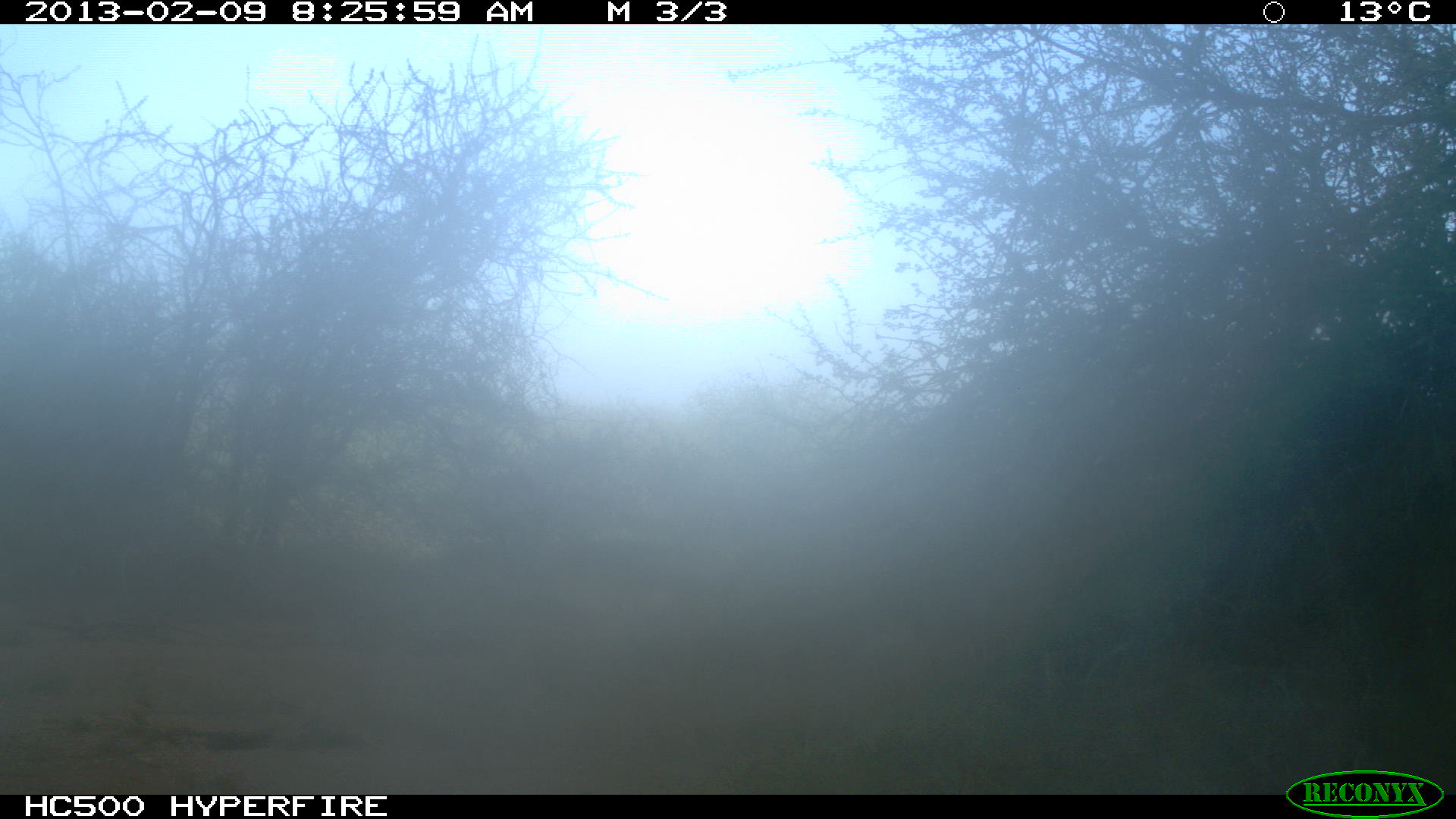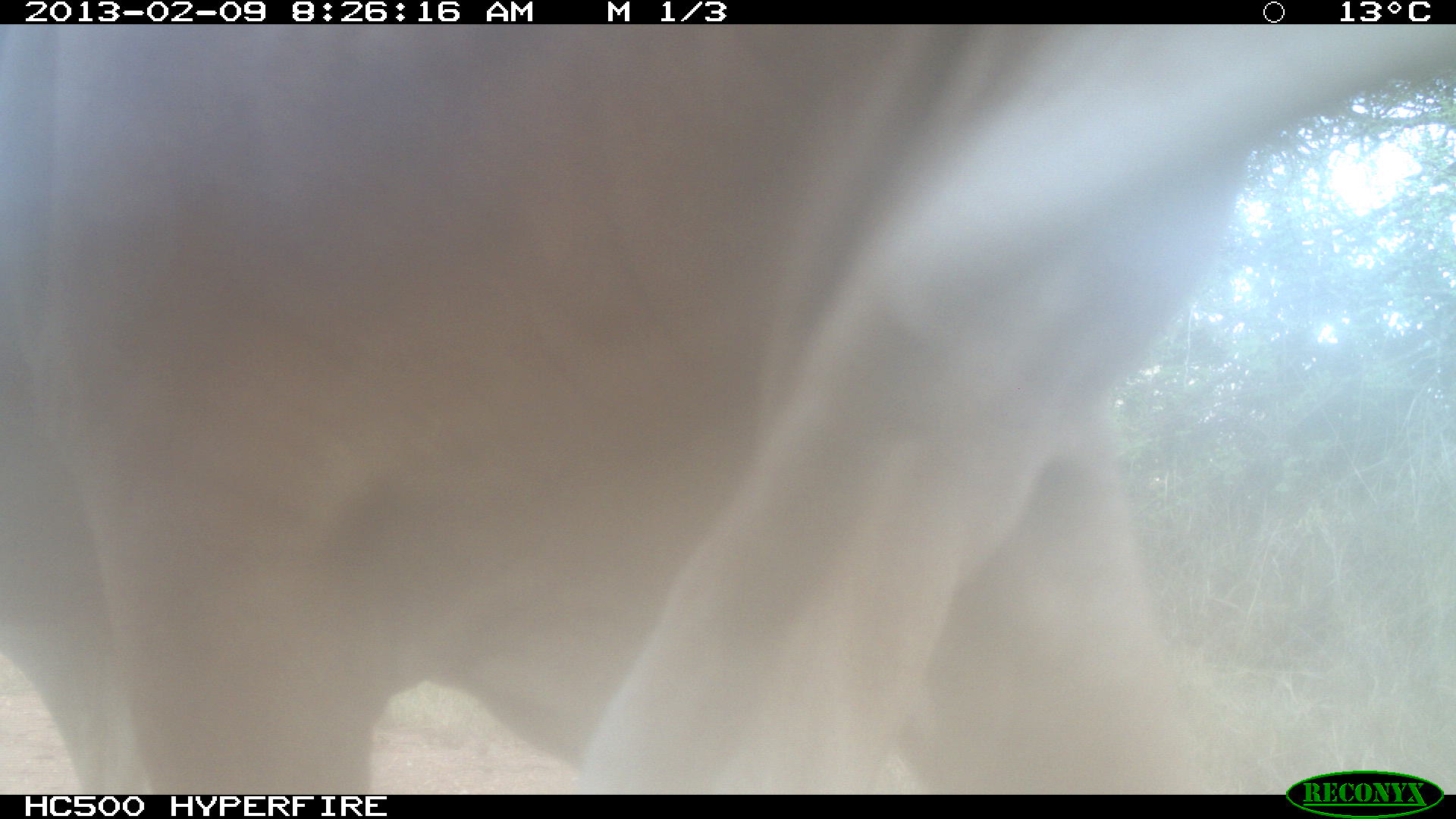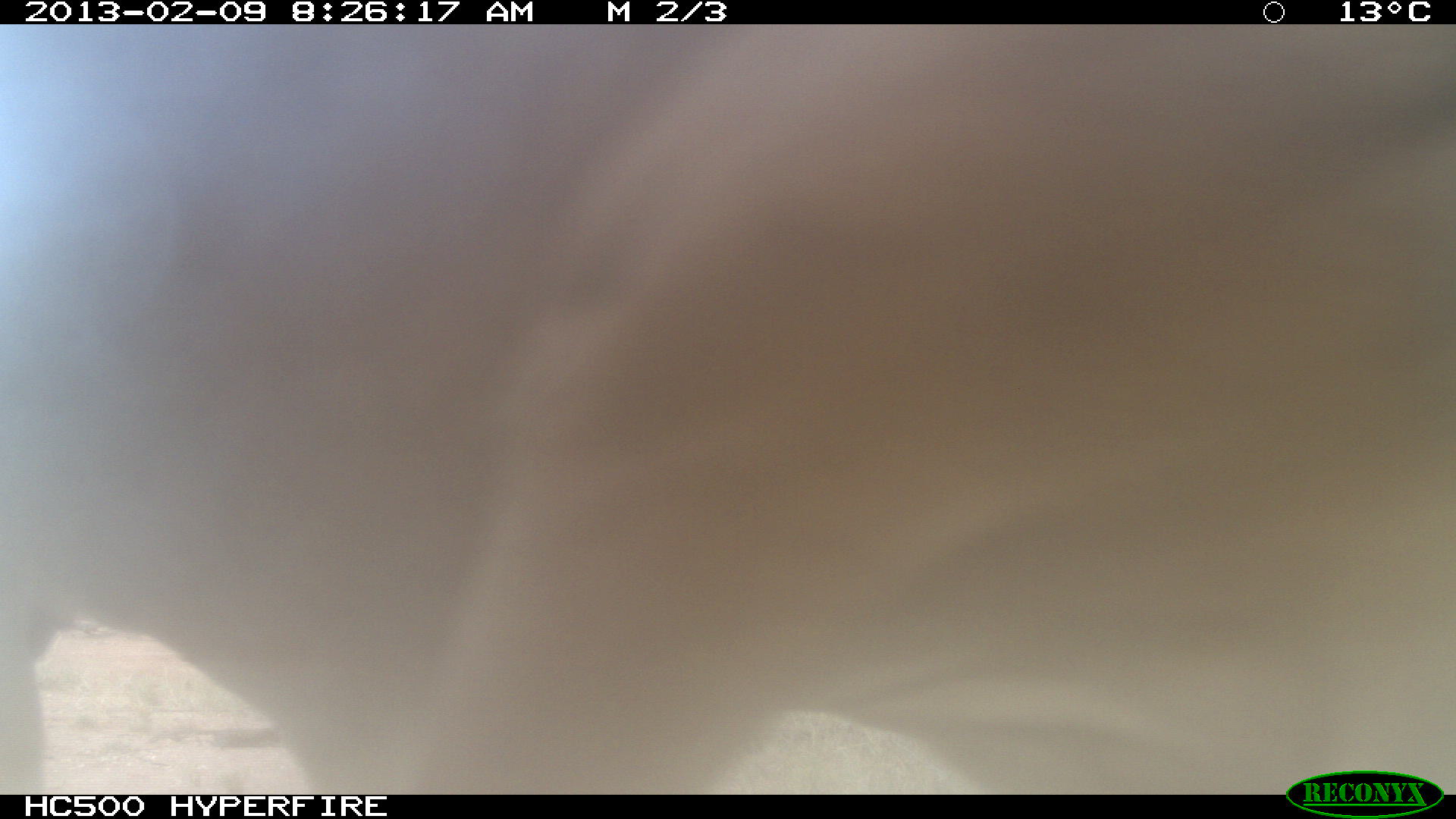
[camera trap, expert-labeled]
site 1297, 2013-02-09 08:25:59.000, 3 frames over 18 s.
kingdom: Animalia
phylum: Chordata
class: Mammalia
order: Artiodactyla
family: Bovidae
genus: Bos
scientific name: Bos taurus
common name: domestic cattle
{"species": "Bos taurus (domestic cattle)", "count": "1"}